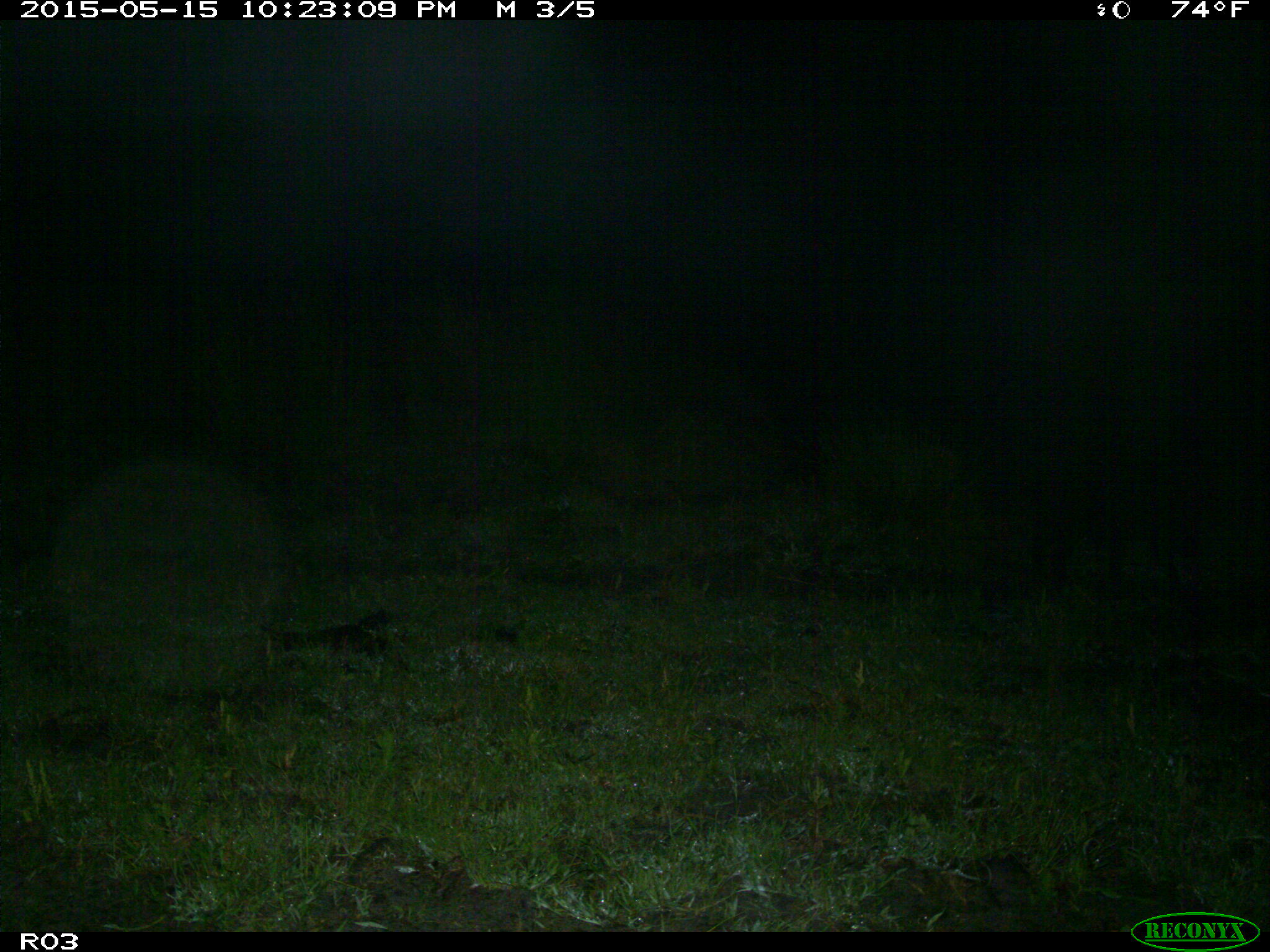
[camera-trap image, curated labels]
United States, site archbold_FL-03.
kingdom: Animalia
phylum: Chordata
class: Mammalia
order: Artiodactyla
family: Suidae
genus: Sus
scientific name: Sus scrofa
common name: wild boar